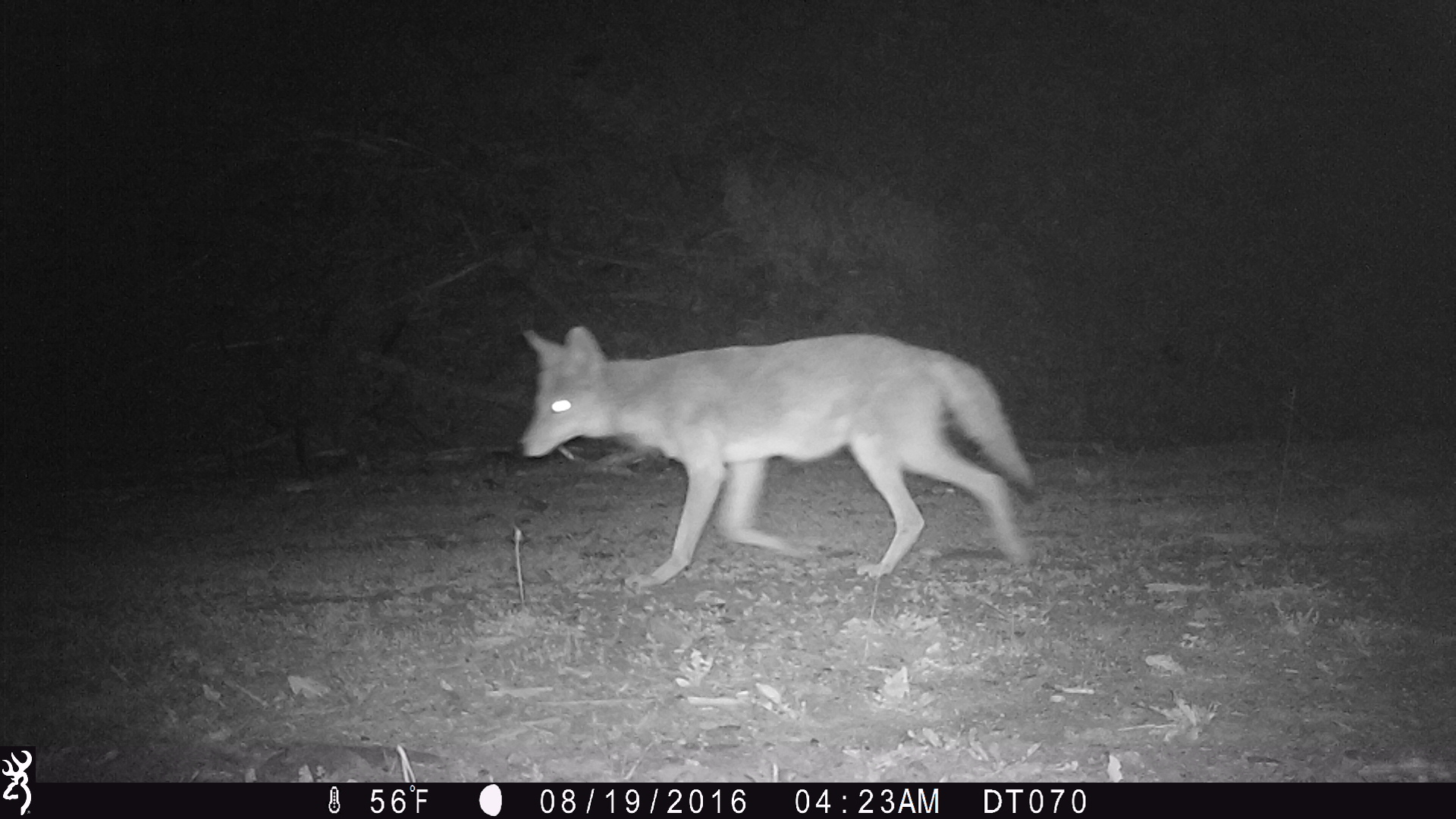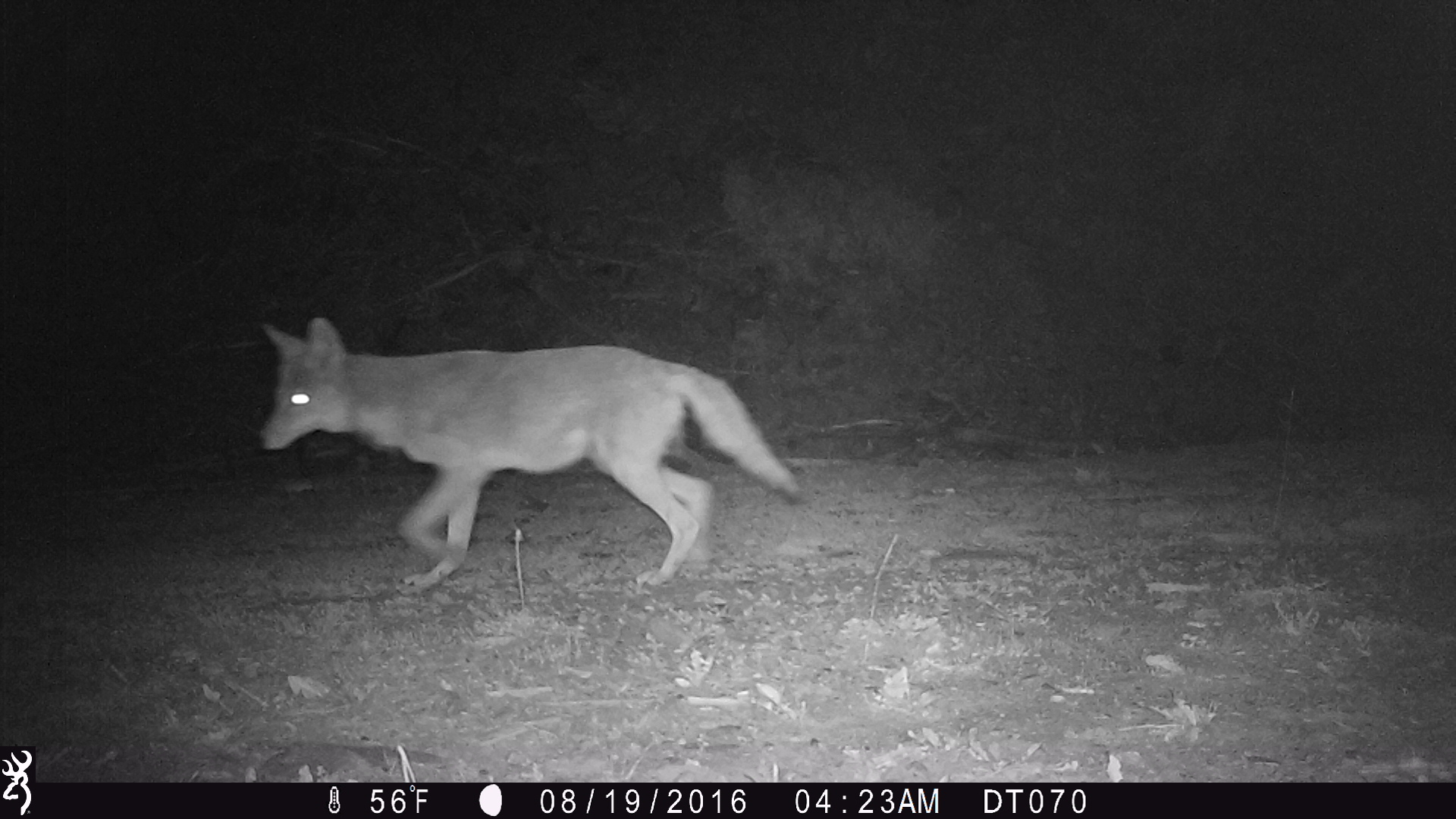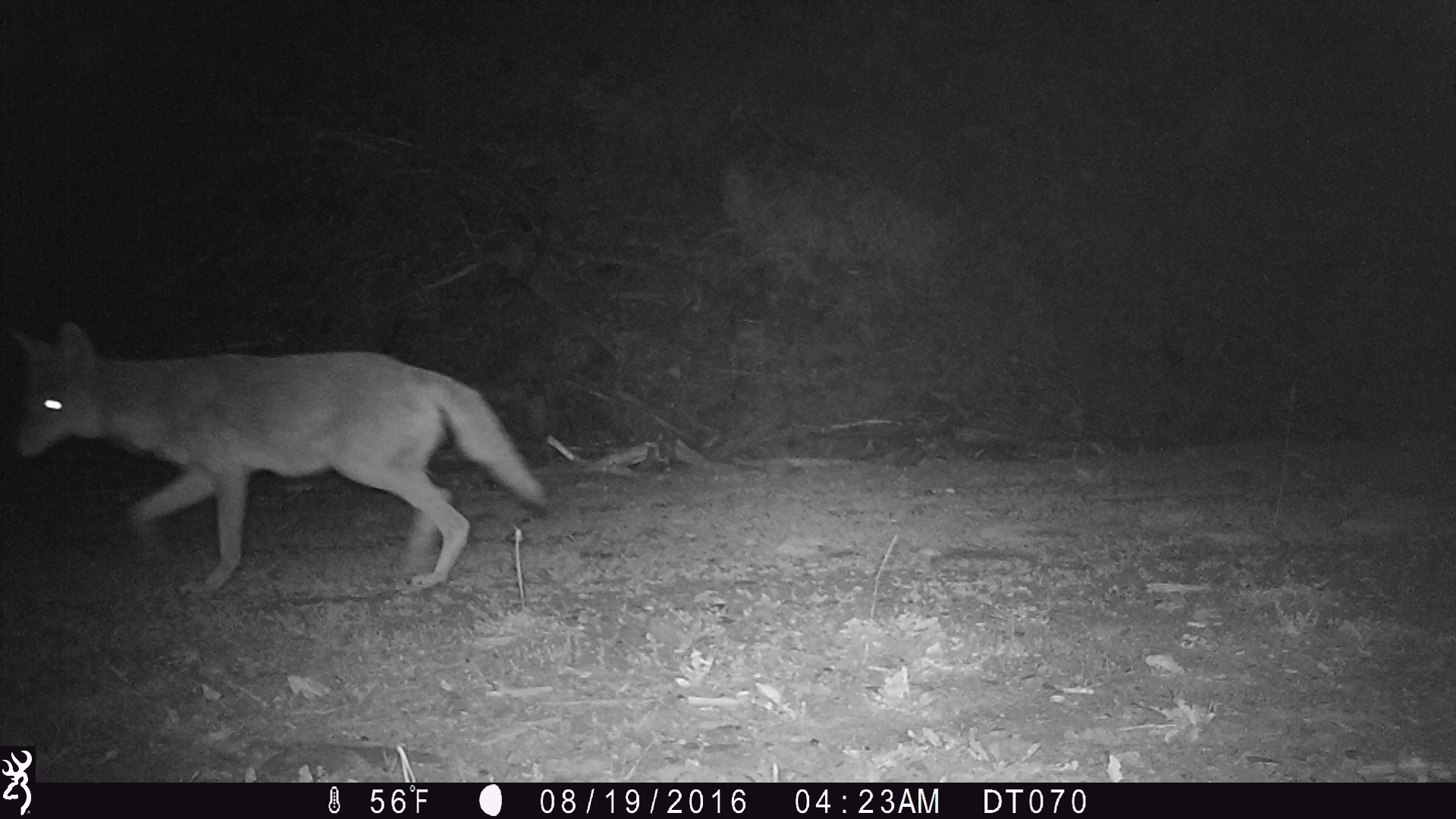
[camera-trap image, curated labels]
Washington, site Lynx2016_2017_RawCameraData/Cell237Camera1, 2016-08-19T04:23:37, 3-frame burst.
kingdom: Animalia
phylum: Chordata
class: Mammalia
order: Carnivora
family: Canidae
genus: Canis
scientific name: Canis latrans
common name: coyote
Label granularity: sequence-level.